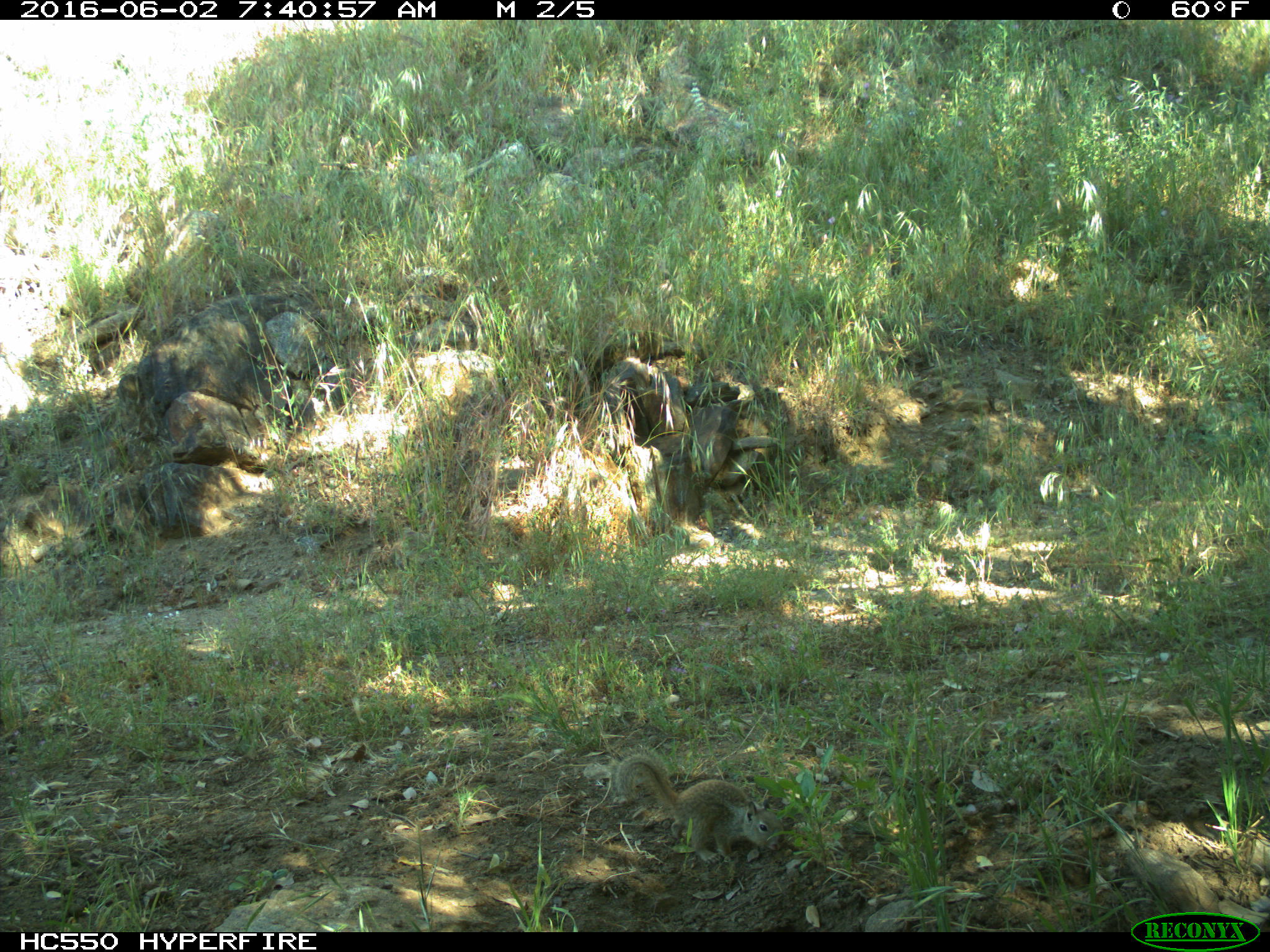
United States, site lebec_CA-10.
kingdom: Animalia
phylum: Chordata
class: Mammalia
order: Rodentia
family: Sciuridae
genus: Otospermophilus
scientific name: Otospermophilus beecheyi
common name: california ground squirrel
Otospermophilus beecheyi (california ground squirrel).